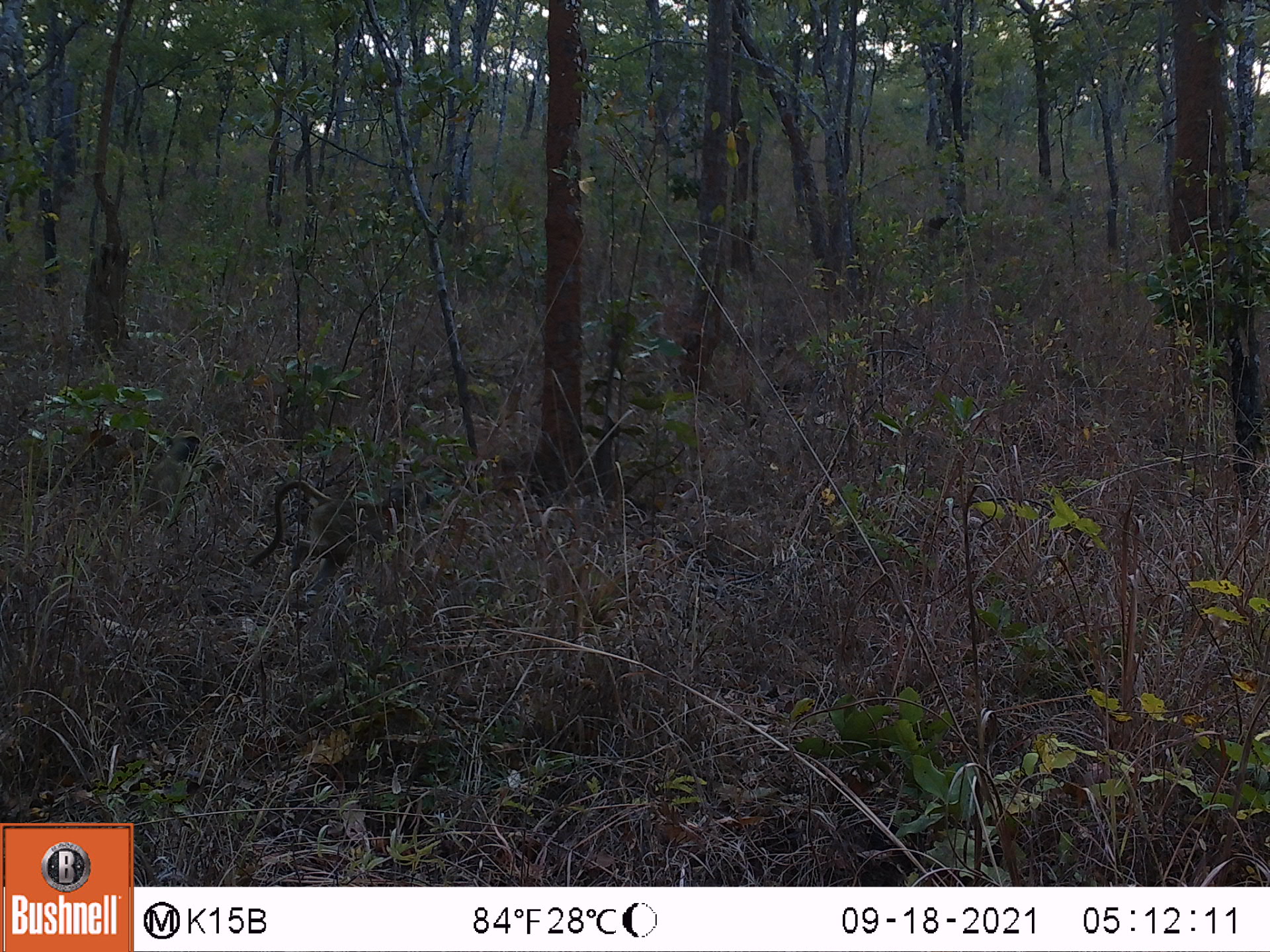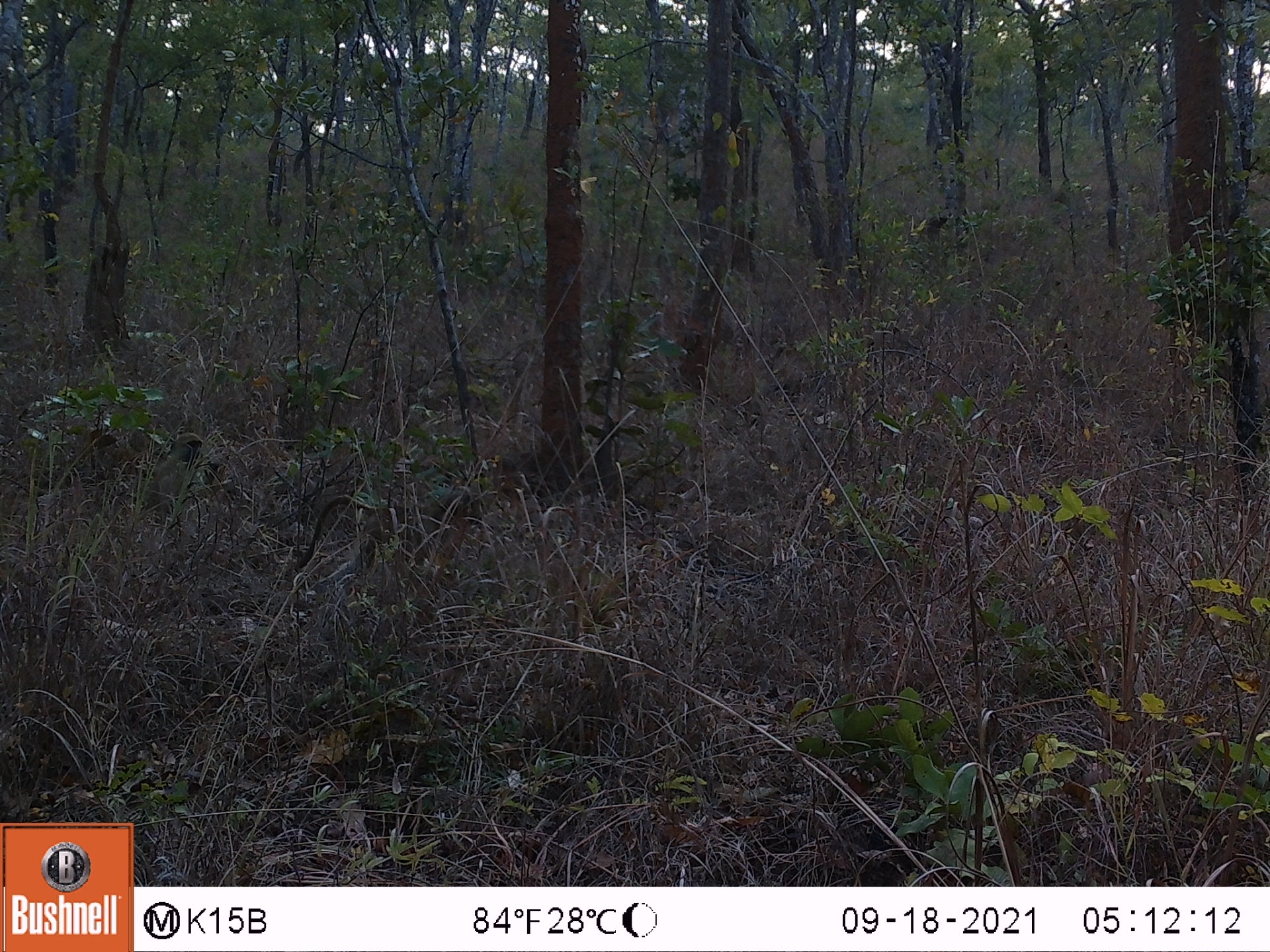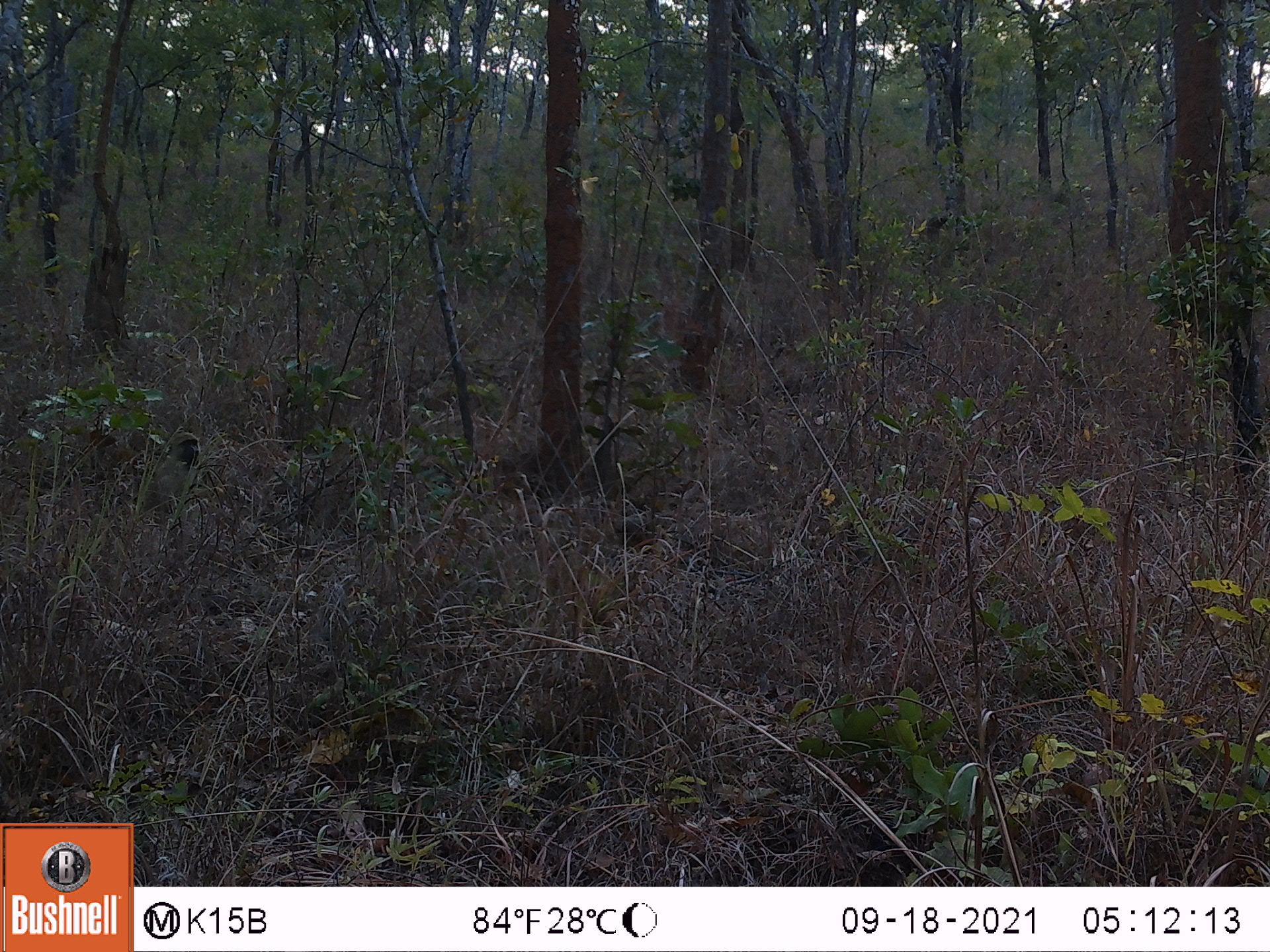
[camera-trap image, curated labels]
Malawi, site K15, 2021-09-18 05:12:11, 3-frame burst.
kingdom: Animalia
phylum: Chordata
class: Mammalia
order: Primates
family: Cercopithecidae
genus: Papio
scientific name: Papio cynocephalus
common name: yellow baboon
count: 2